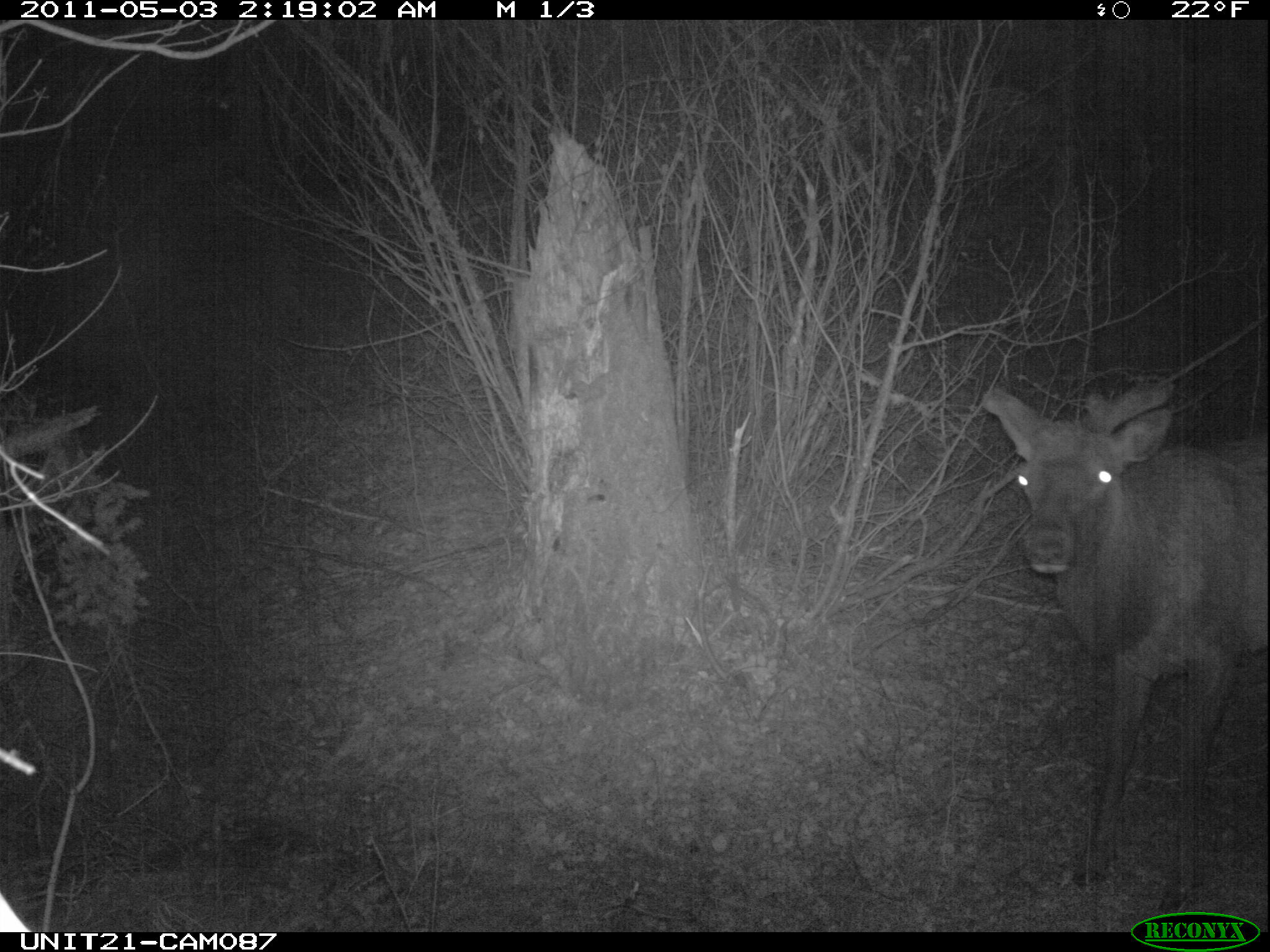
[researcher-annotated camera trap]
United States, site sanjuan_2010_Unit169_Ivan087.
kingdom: Animalia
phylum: Chordata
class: Mammalia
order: Artiodactyla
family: Cervidae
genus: Cervus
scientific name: Cervus elaphus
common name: red deer